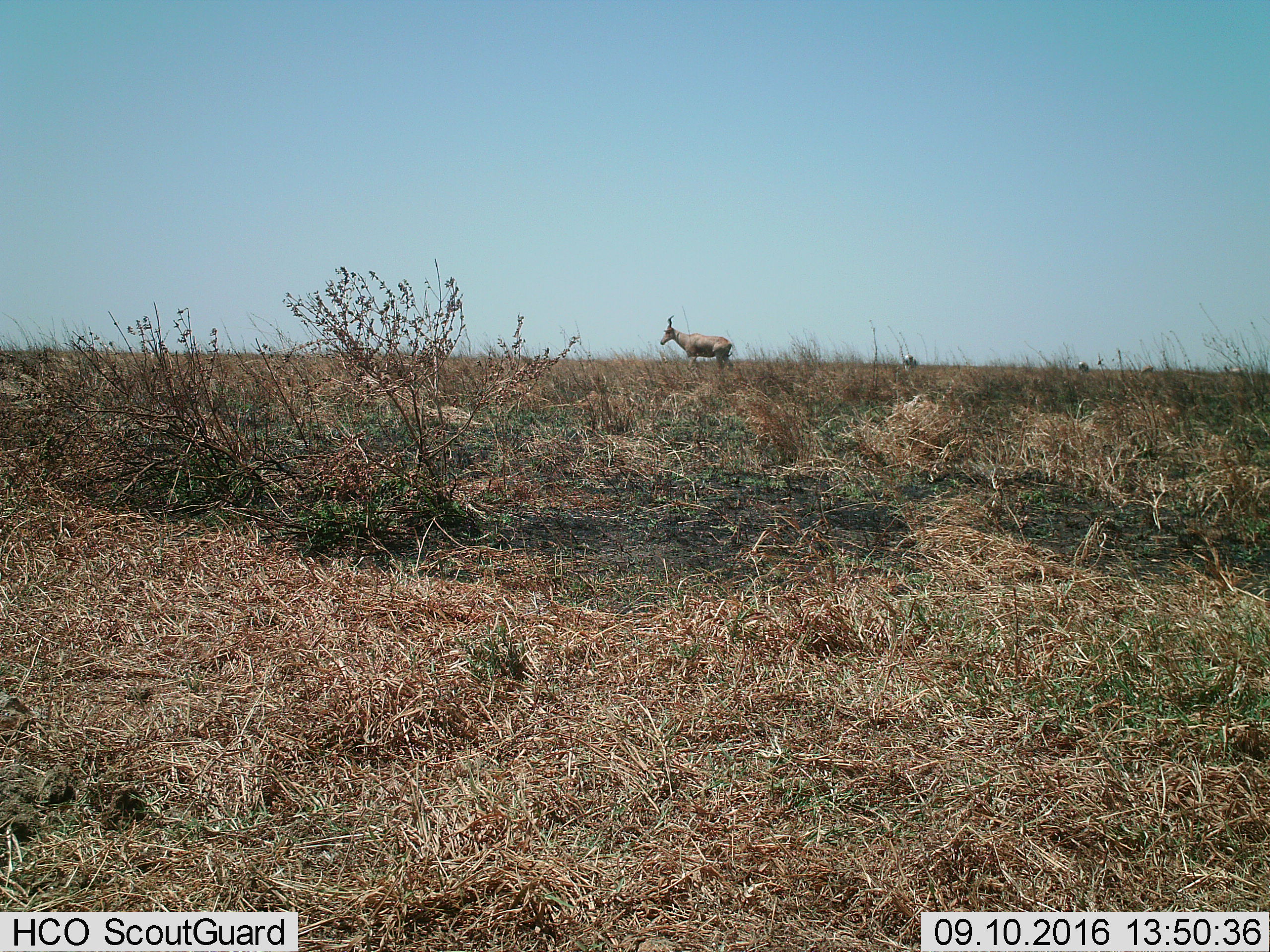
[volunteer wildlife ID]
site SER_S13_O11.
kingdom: Animalia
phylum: Chordata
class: Mammalia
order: Artiodactyla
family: Bovidae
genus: Alcelaphus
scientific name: Alcelaphus buselaphus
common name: hartebeest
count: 1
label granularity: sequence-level